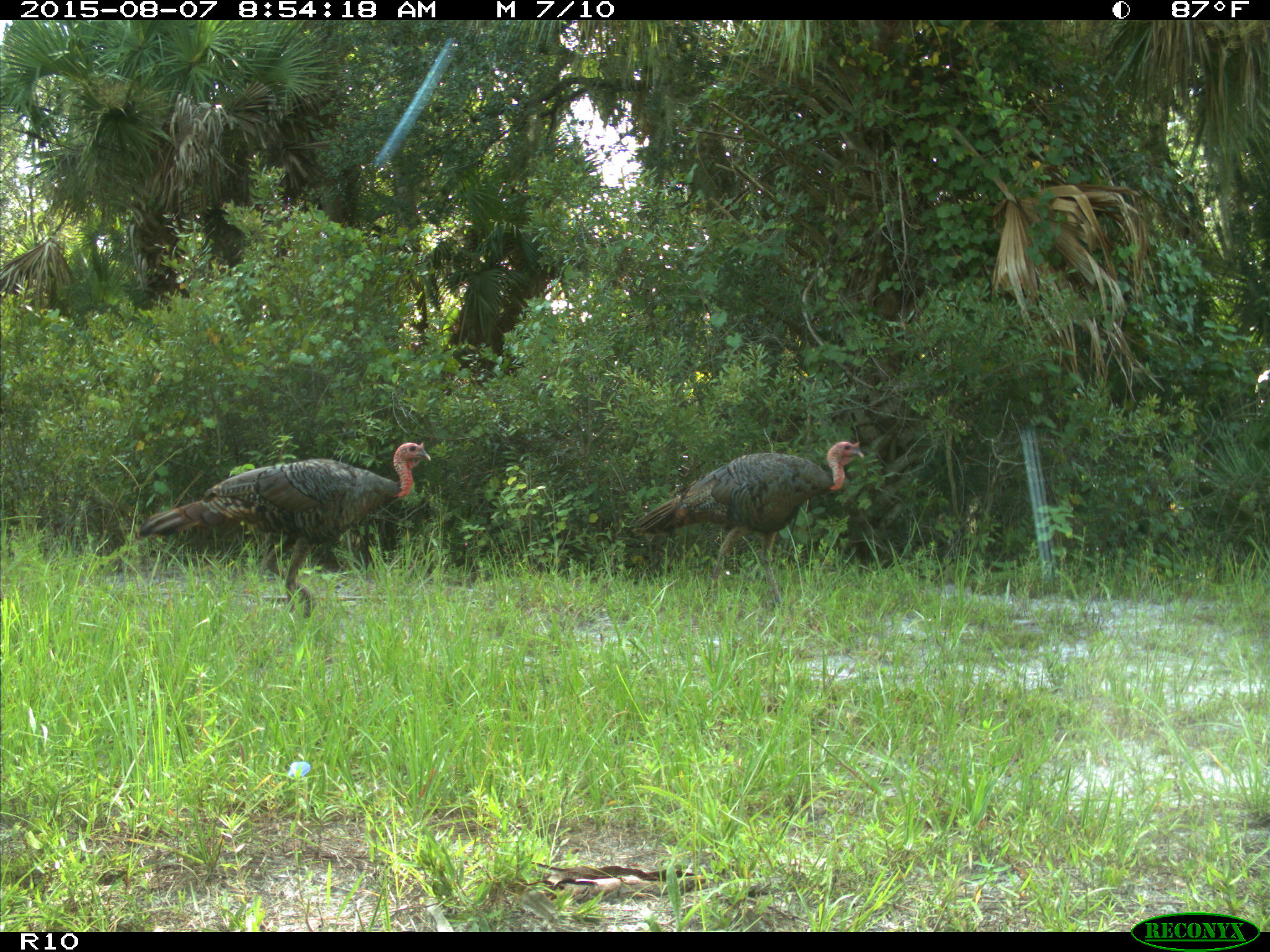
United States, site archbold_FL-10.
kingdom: Animalia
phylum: Chordata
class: Aves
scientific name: Aves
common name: birds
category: unidentified bird